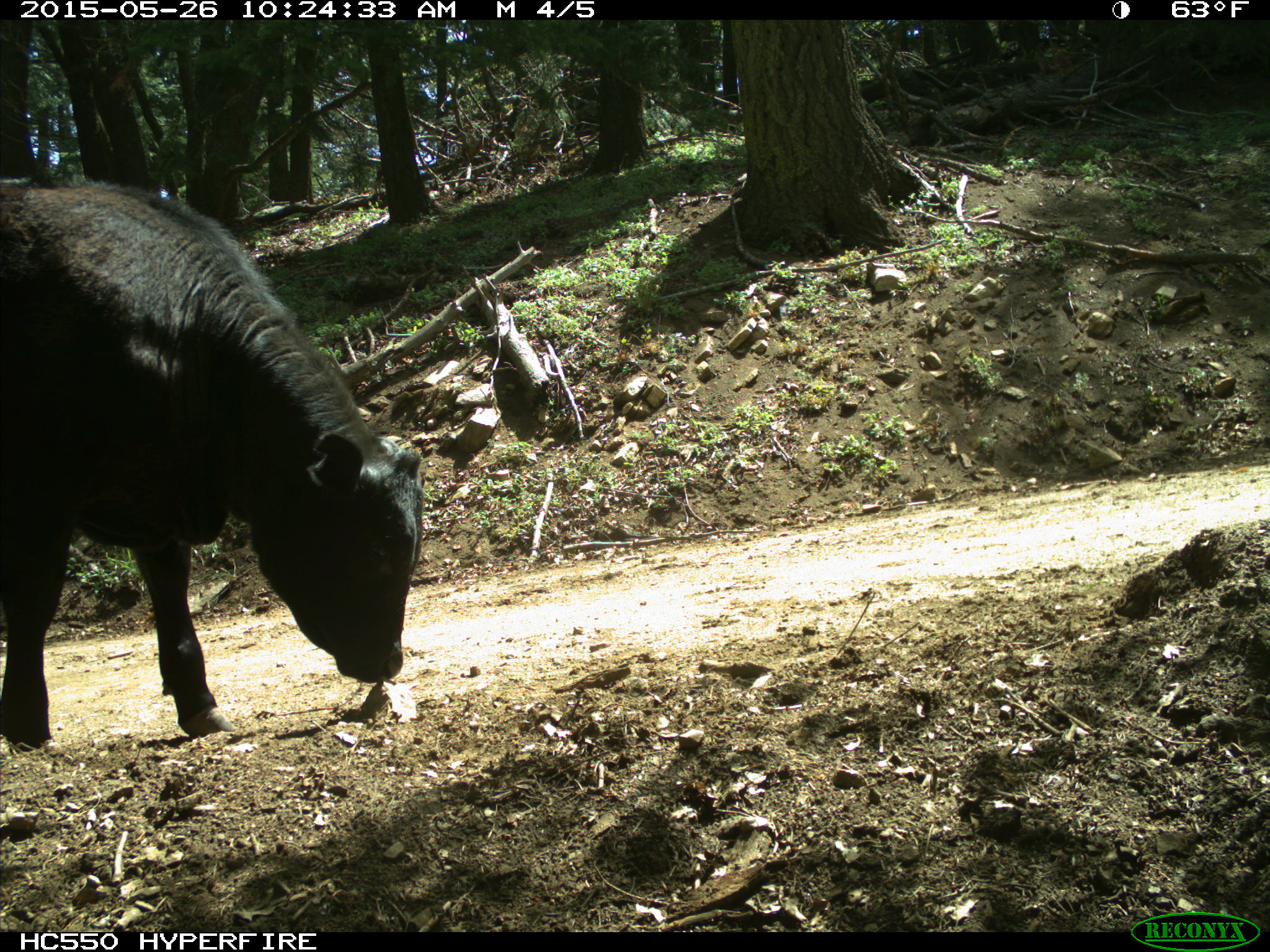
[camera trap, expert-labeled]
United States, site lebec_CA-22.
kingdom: Animalia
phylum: Chordata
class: Mammalia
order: Artiodactyla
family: Bovidae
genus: Bos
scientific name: Bos taurus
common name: domestic cow